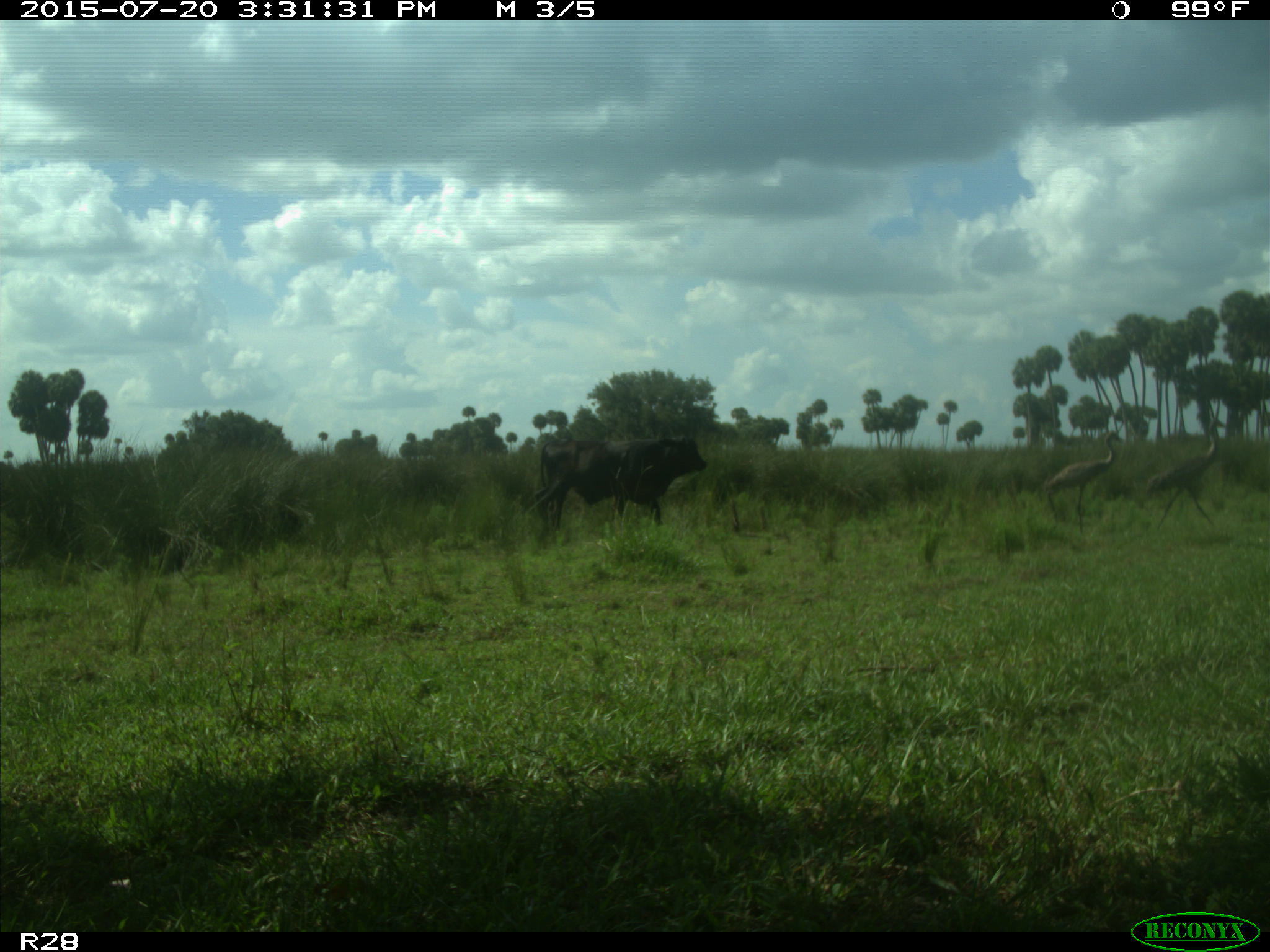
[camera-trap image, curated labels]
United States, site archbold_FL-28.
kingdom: Animalia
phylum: Chordata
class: Mammalia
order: Artiodactyla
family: Bovidae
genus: Bos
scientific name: Bos taurus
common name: domestic cow